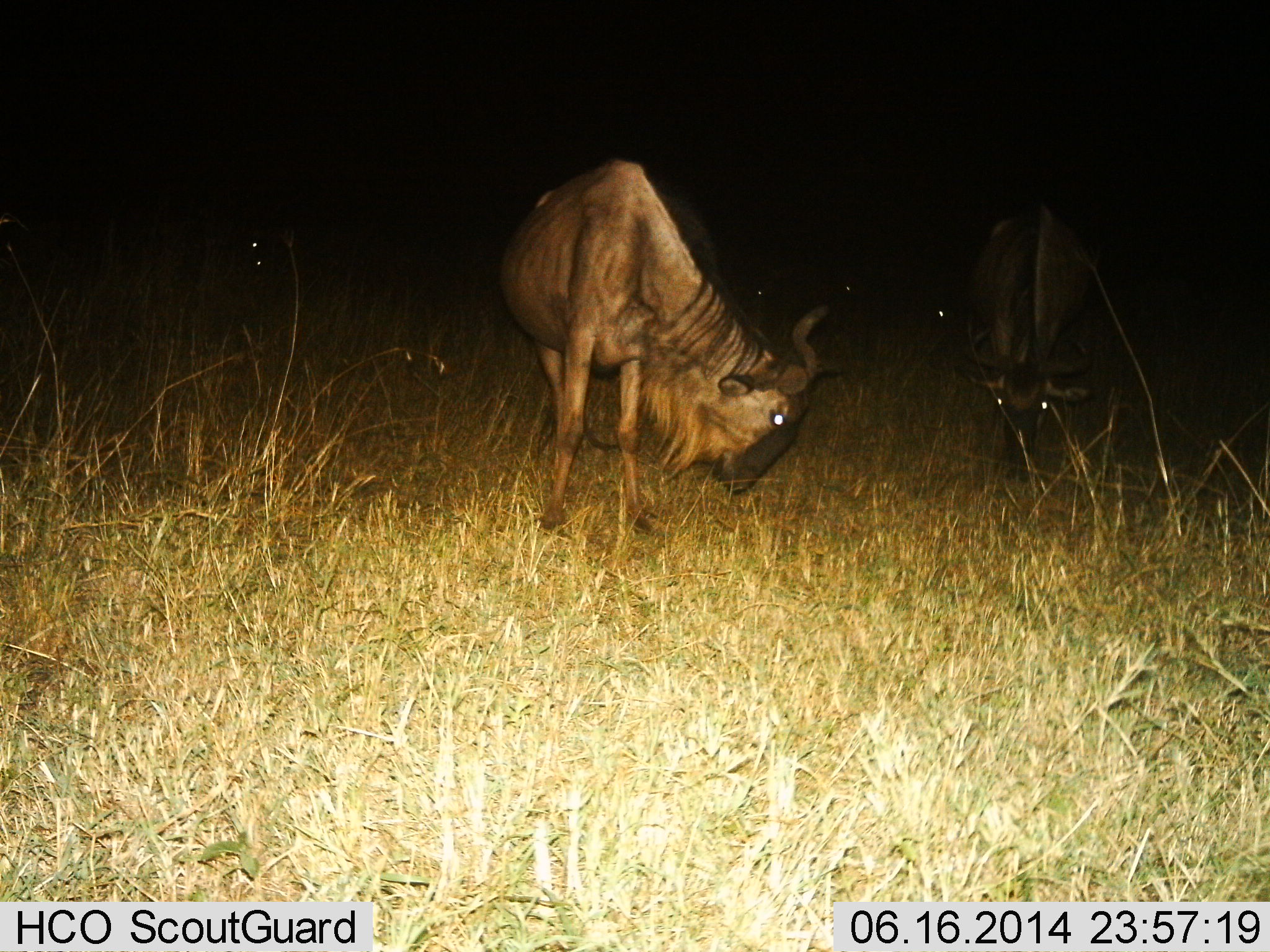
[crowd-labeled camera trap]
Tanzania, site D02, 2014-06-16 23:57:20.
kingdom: Animalia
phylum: Chordata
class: Mammalia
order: Artiodactyla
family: Bovidae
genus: Connochaetes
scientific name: Connochaetes taurinus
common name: blue wildebeest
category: wildebeest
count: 2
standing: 20%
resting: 10%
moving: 0%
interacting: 0%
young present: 0%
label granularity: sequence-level